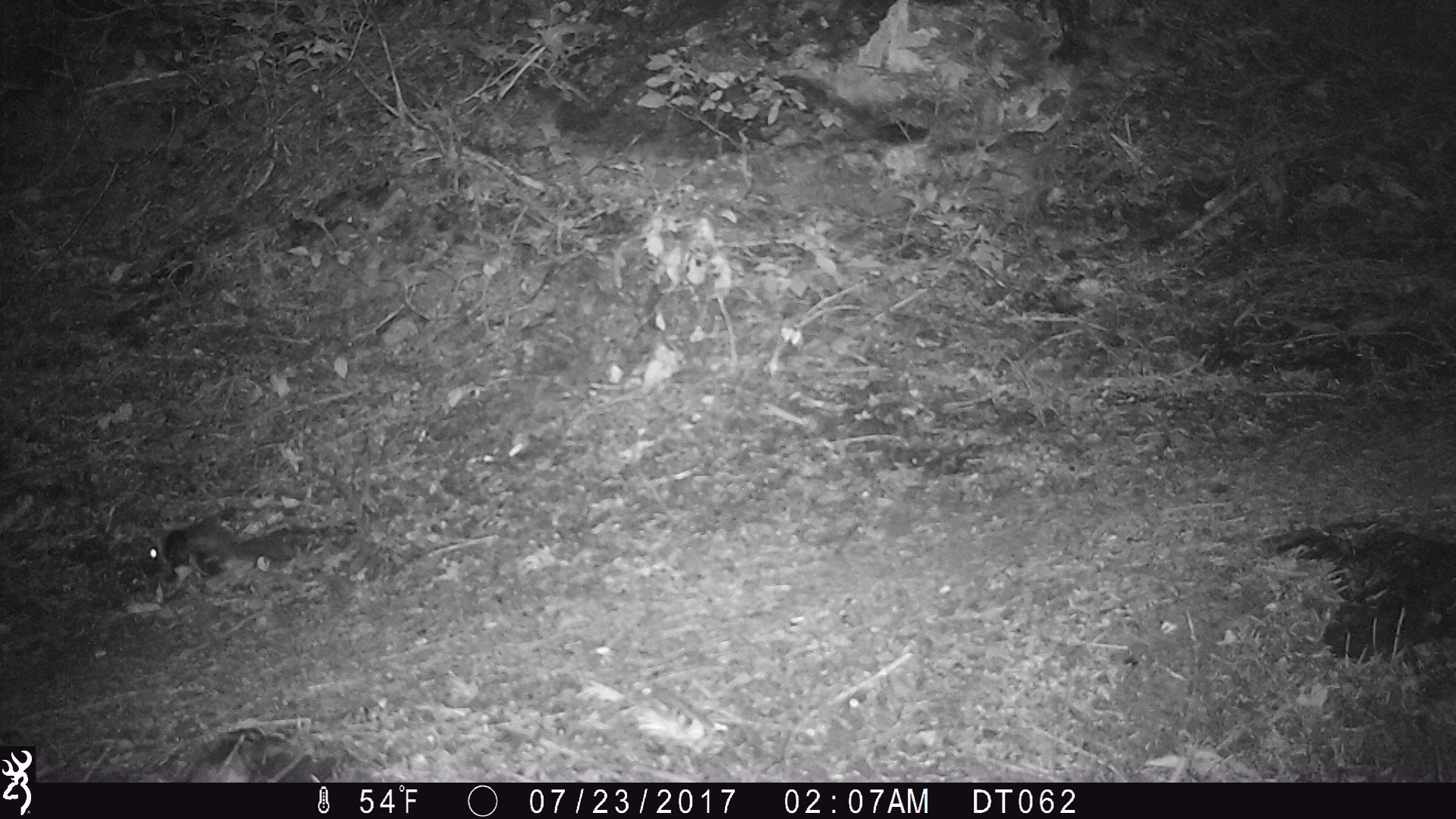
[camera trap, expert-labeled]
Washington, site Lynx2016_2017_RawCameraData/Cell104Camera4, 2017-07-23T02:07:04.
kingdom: Animalia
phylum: Chordata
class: Mammalia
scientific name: Mammalia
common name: small mammal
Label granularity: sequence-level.